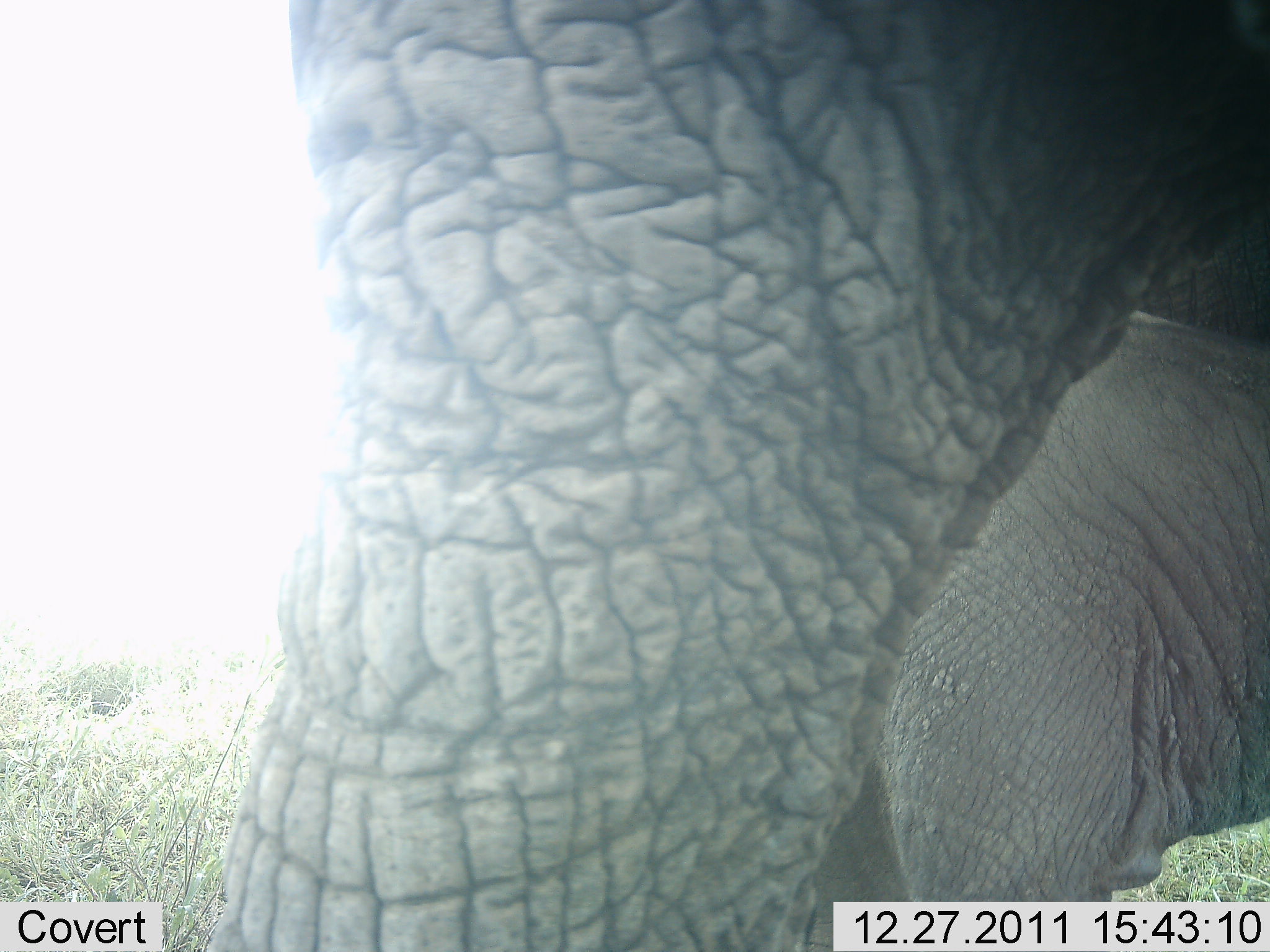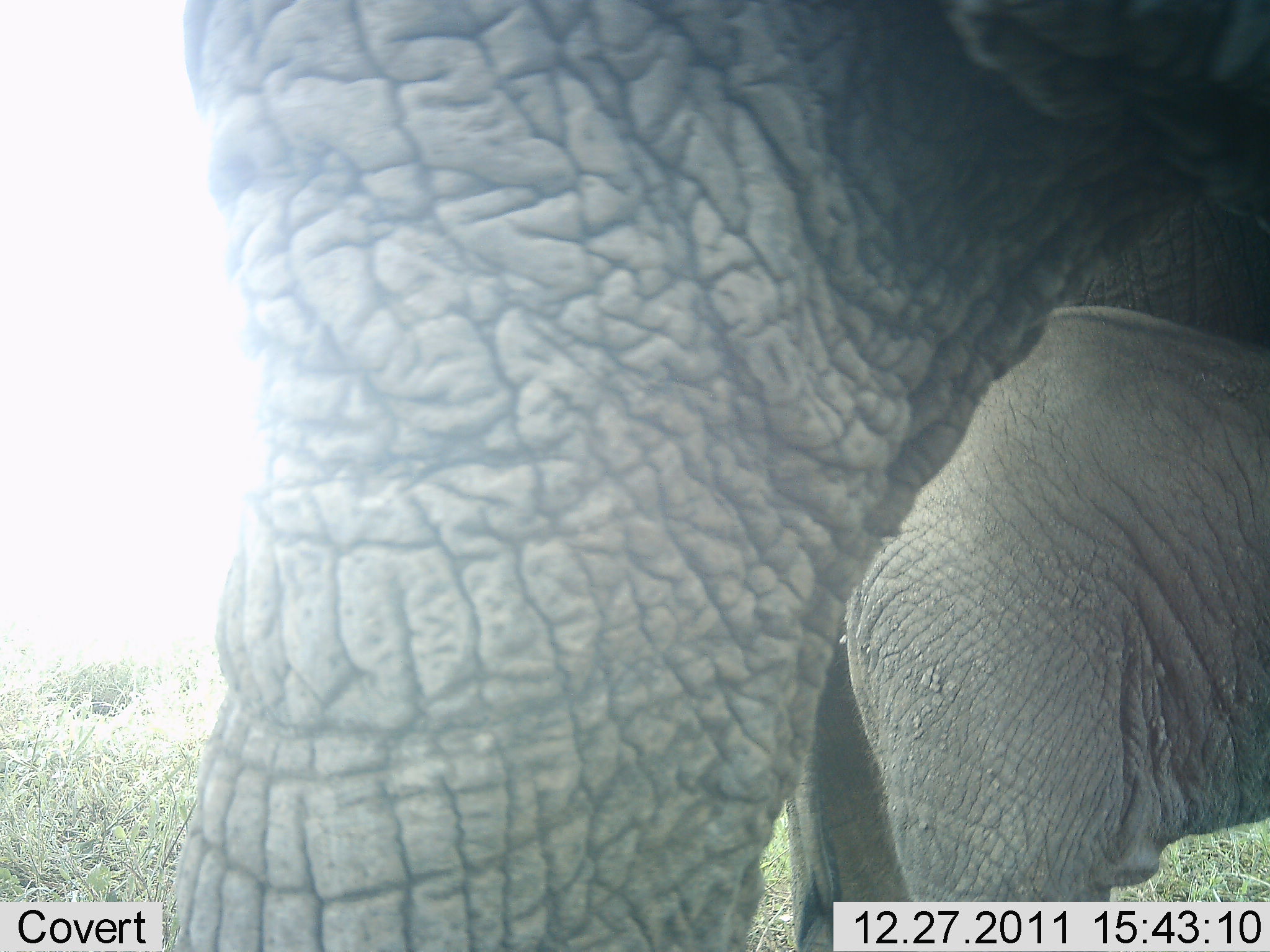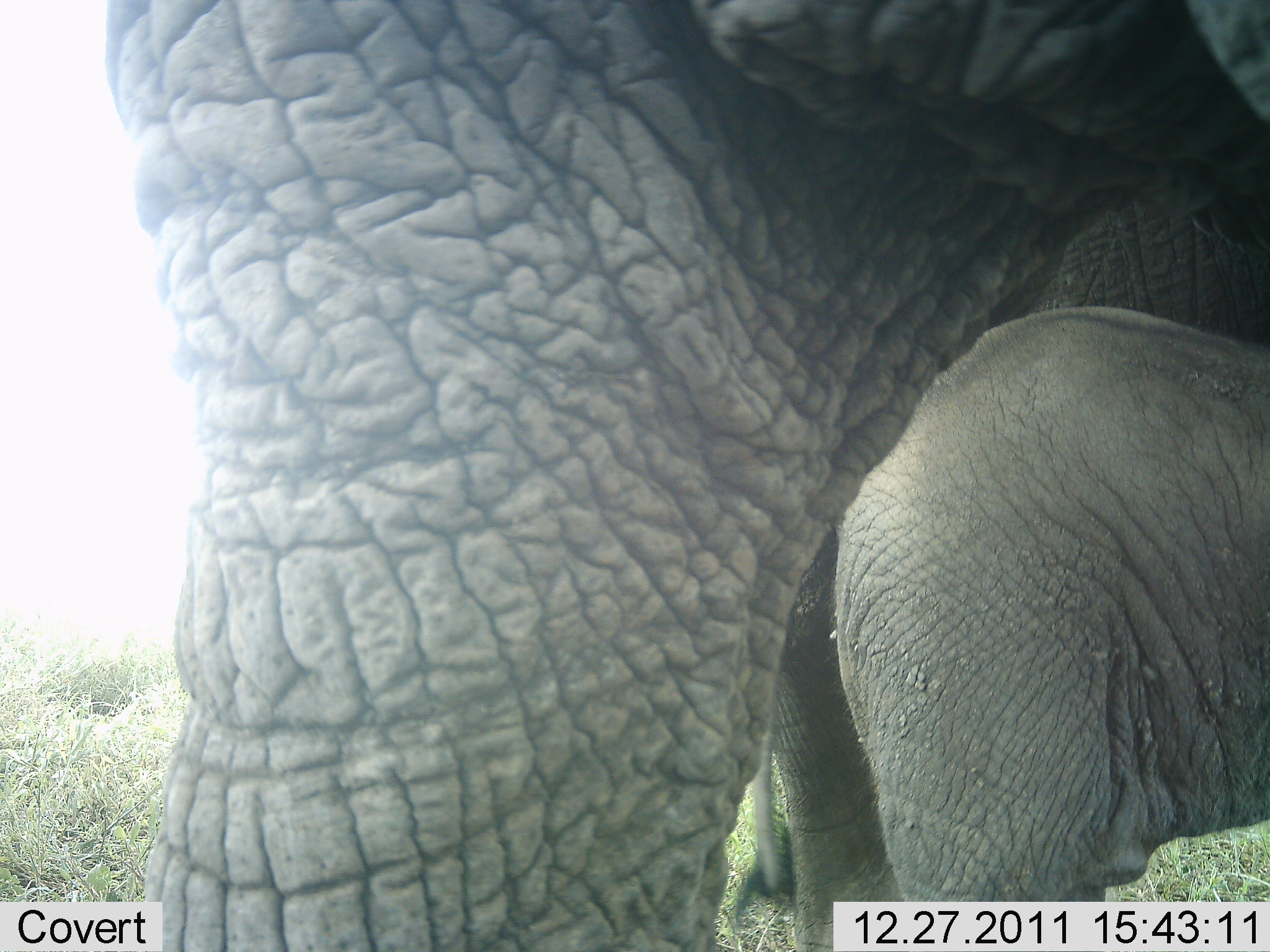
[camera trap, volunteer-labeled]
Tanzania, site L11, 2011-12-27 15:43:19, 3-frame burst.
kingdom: Animalia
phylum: Chordata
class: Mammalia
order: Proboscidea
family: Elephantidae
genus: Loxodonta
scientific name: Loxodonta africana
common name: african bush elephant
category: elephant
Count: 2.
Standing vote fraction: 88%.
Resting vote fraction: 0%.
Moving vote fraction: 12%.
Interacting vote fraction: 19%.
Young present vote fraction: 50%.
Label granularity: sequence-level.